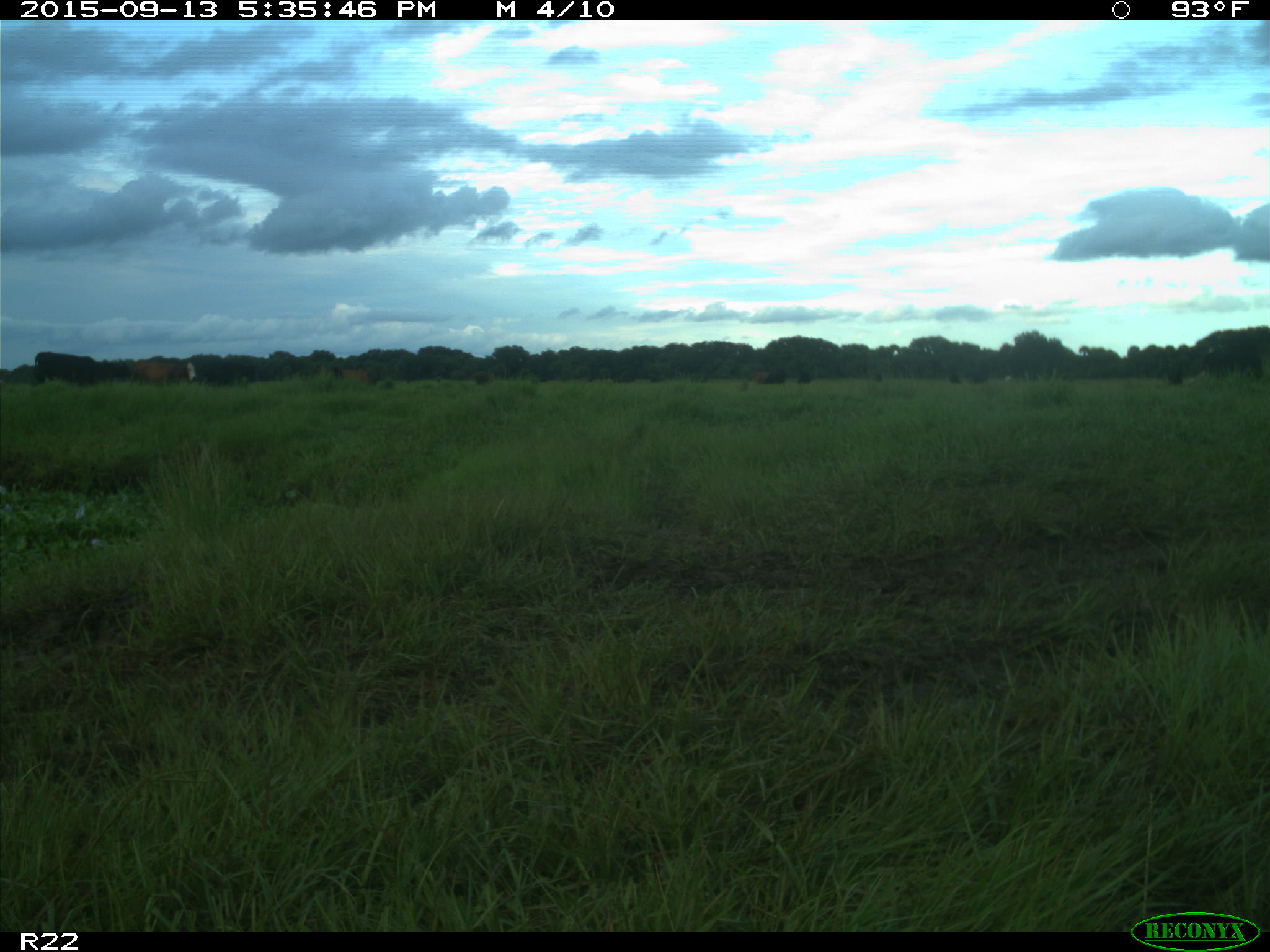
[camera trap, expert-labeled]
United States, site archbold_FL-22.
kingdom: Animalia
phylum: Chordata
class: Mammalia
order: Artiodactyla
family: Bovidae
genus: Bos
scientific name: Bos taurus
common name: domestic cow